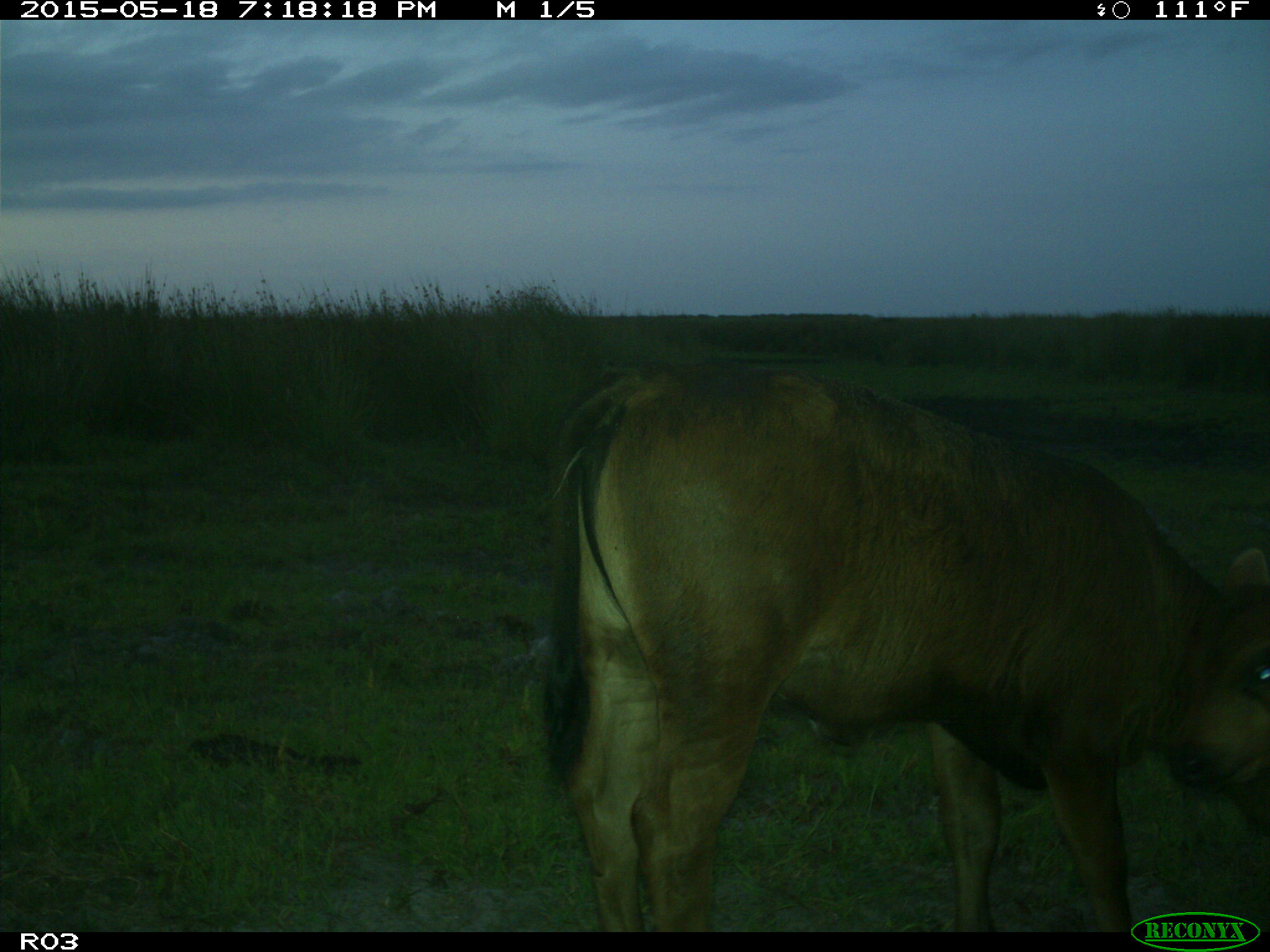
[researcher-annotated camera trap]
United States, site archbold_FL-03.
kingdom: Animalia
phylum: Chordata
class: Mammalia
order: Artiodactyla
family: Bovidae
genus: Bos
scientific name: Bos taurus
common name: domestic cow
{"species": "Bos taurus (domestic cow)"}